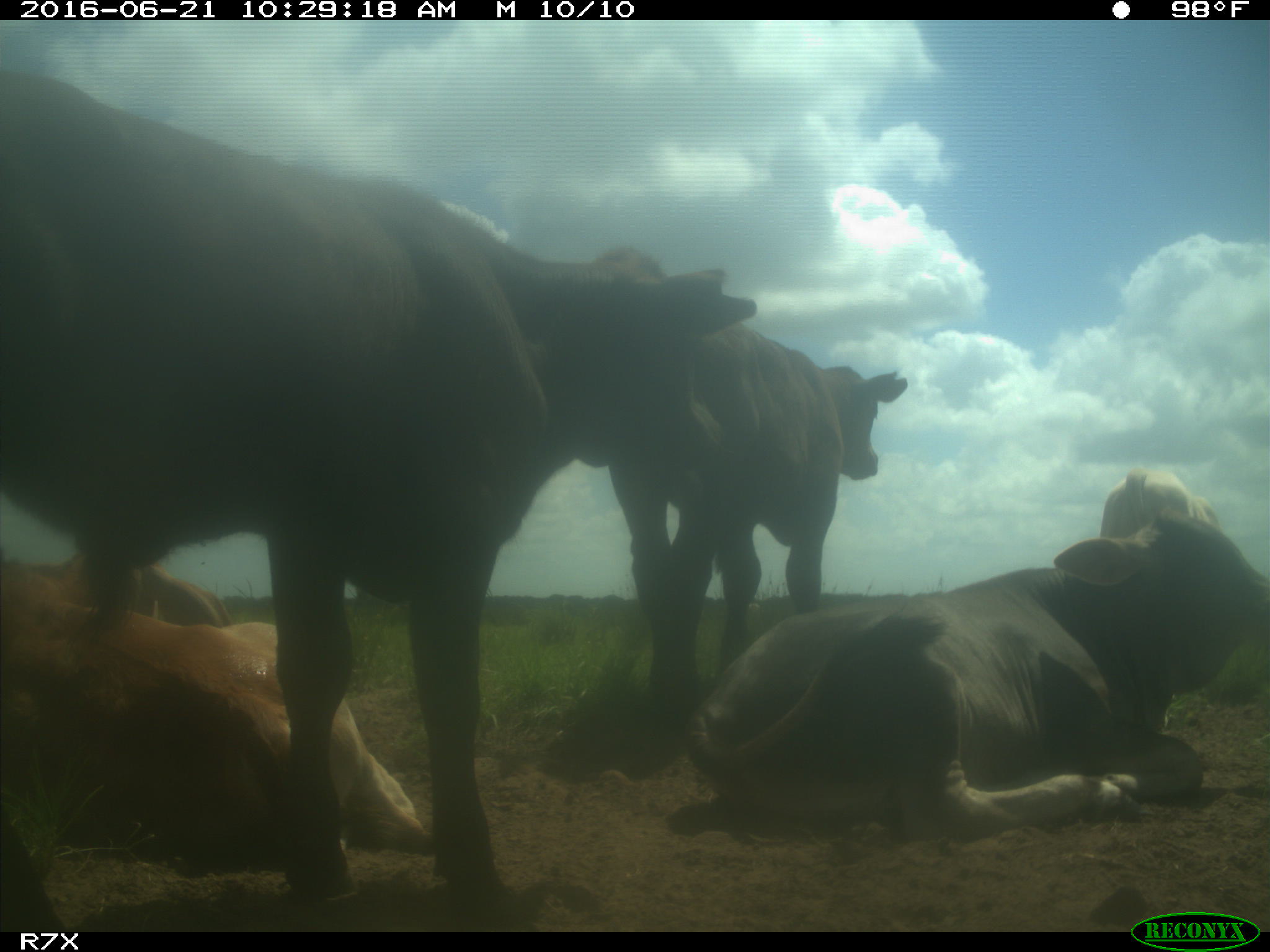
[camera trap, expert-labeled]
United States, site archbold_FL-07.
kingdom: Animalia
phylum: Chordata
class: Mammalia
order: Artiodactyla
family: Bovidae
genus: Bos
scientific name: Bos taurus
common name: domestic cow